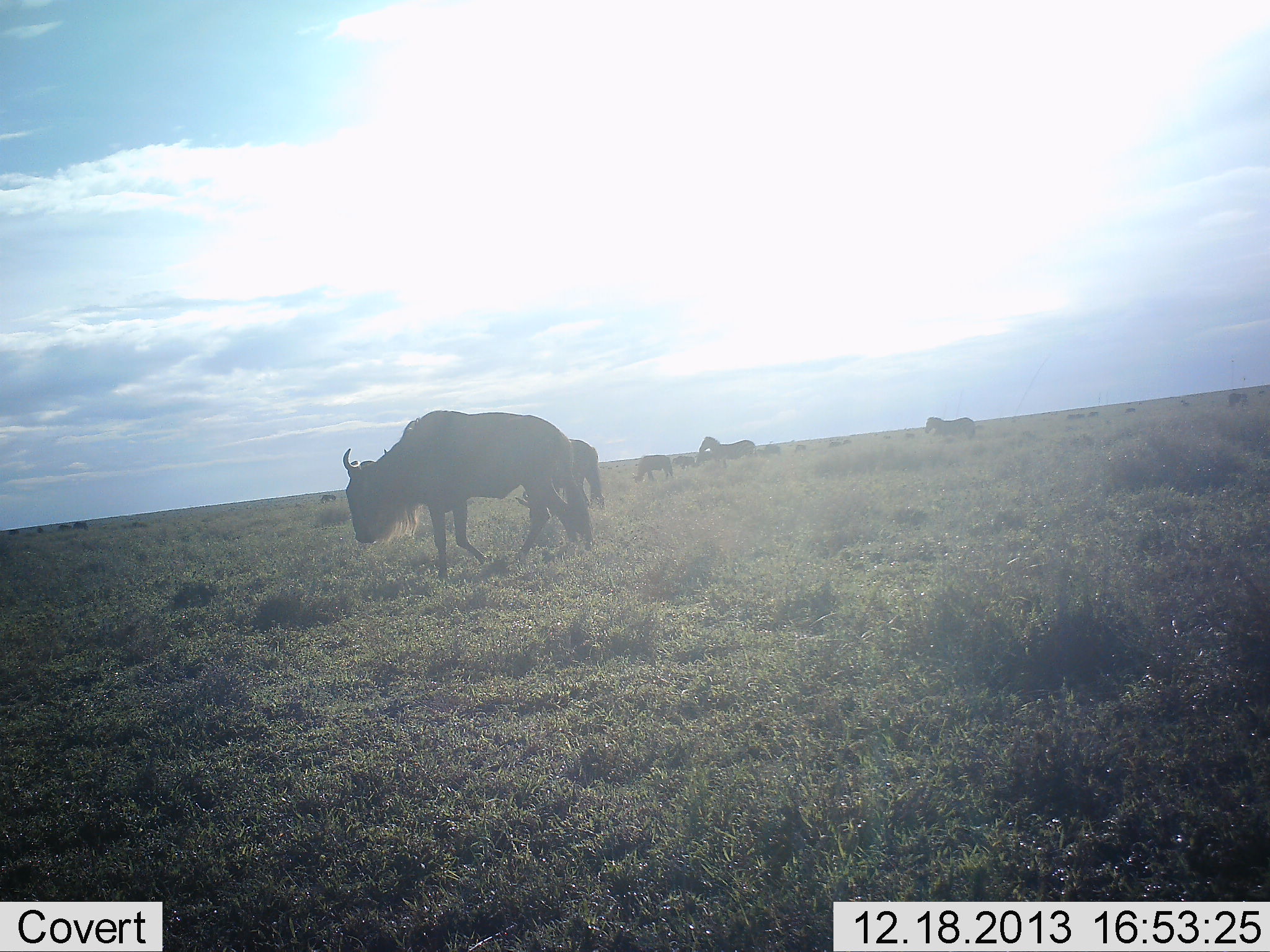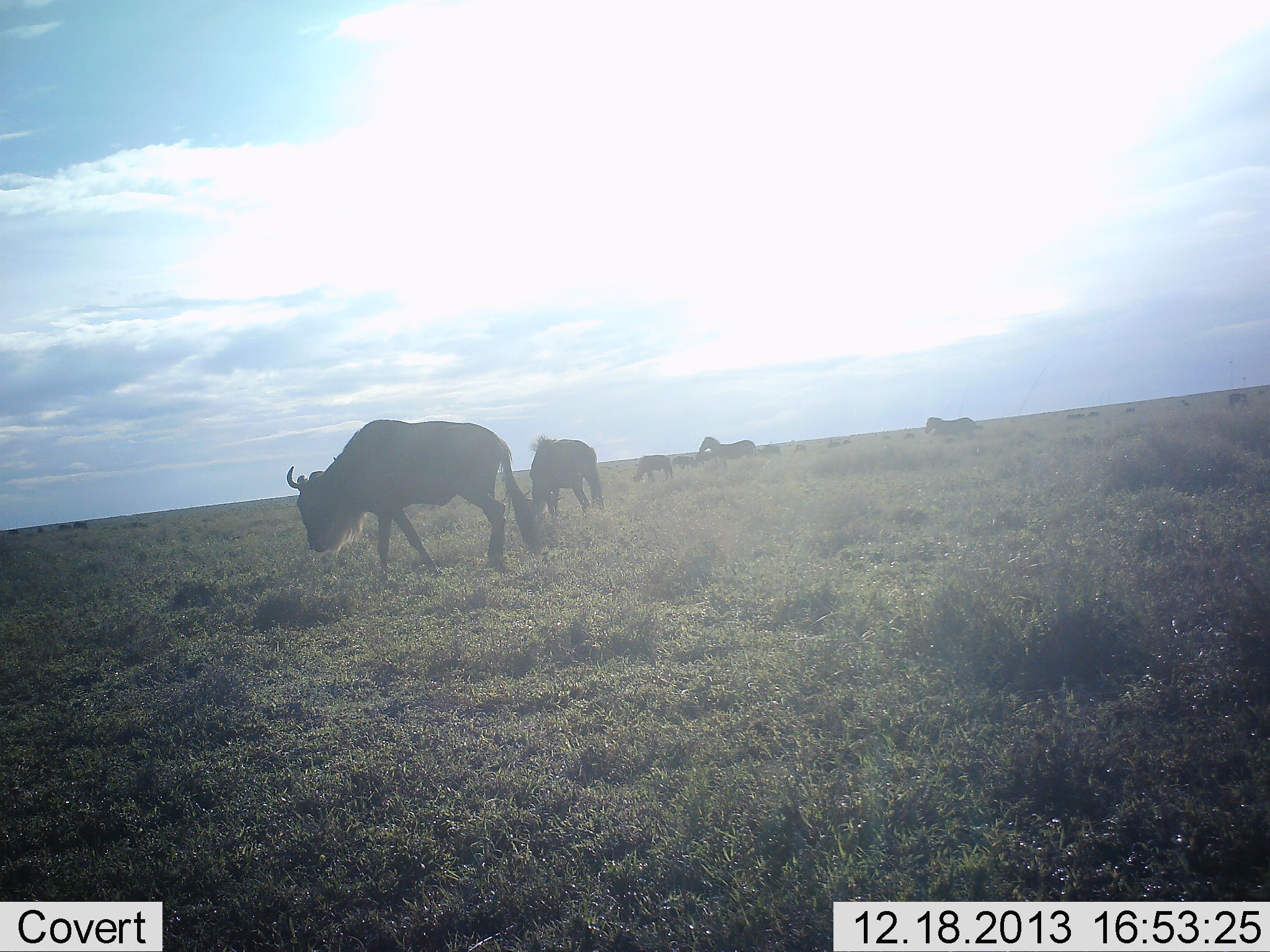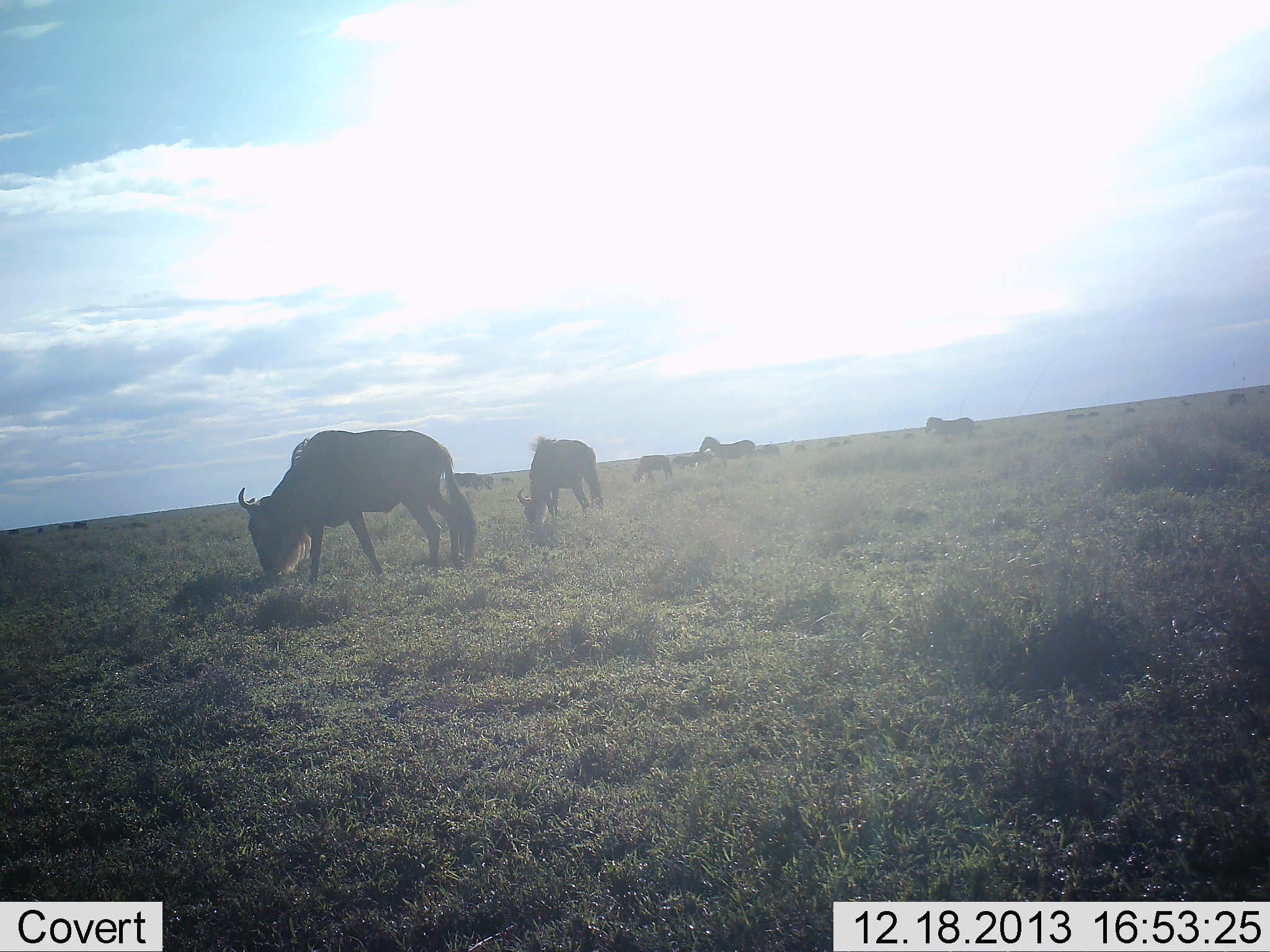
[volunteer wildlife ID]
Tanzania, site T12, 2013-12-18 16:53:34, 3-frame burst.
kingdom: Animalia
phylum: Chordata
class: Mammalia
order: Artiodactyla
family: Bovidae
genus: Connochaetes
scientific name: Connochaetes taurinus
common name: blue wildebeest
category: wildebeest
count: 5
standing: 56%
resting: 0%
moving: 56%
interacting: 0%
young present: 0%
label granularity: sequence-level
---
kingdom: Animalia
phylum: Chordata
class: Mammalia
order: Perissodactyla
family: Equidae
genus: Equus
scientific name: Equus quagga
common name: plains zebra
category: zebra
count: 2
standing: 70%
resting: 0%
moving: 10%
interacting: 0%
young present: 0%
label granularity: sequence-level